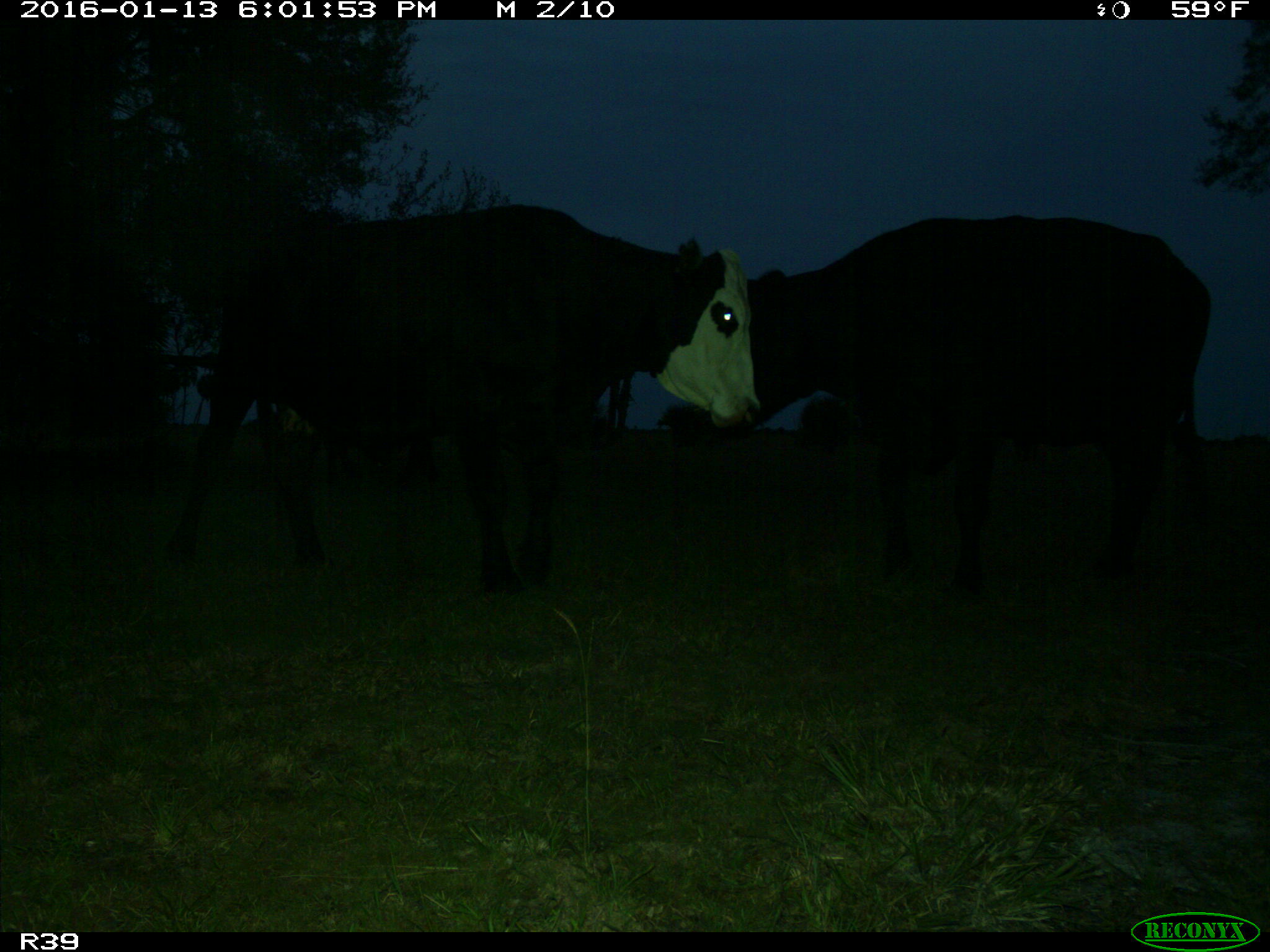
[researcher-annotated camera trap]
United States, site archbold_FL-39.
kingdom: Animalia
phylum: Chordata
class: Mammalia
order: Artiodactyla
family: Bovidae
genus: Bos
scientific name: Bos taurus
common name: domestic cow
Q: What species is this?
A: Bos taurus (domestic cow).